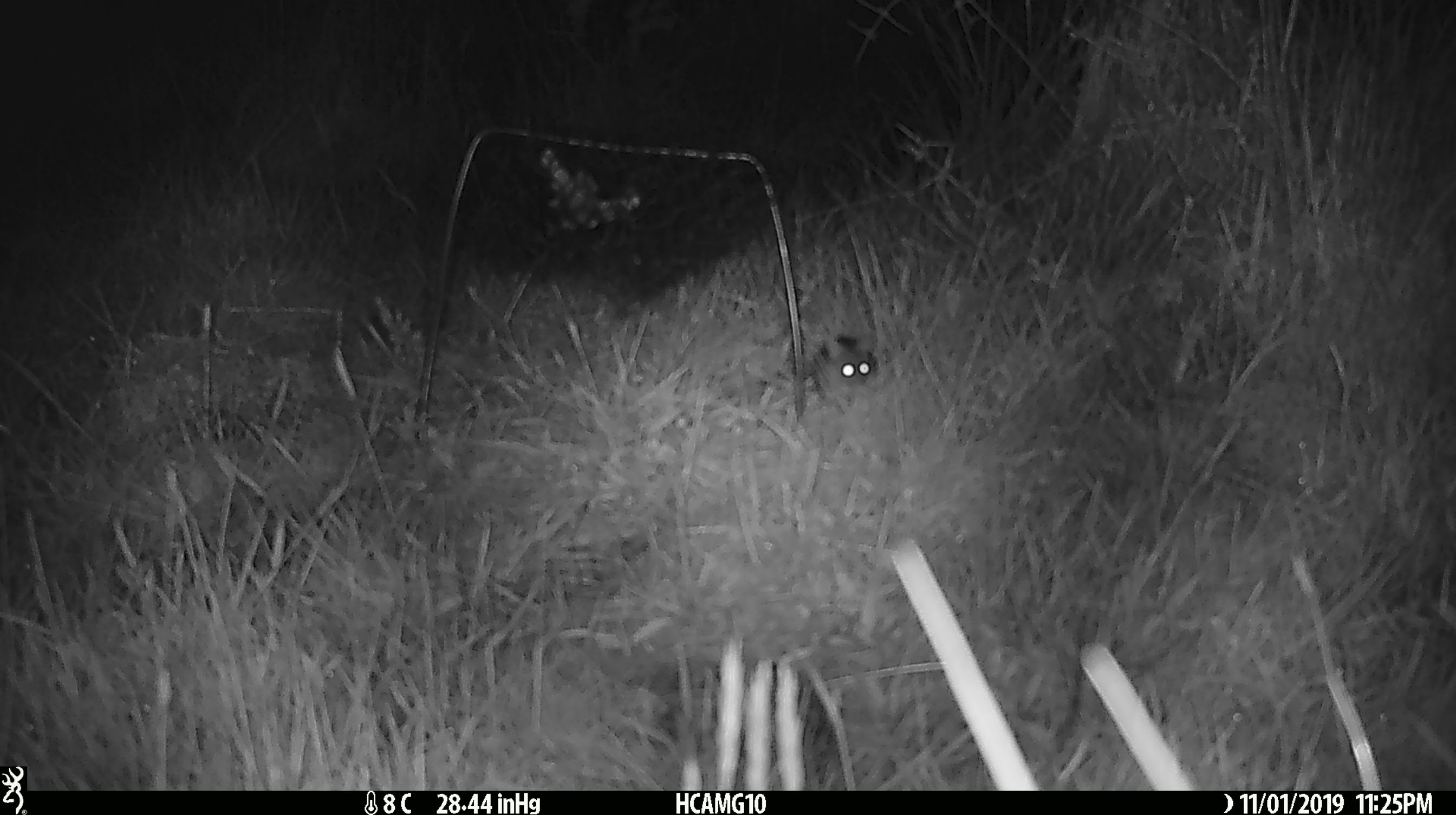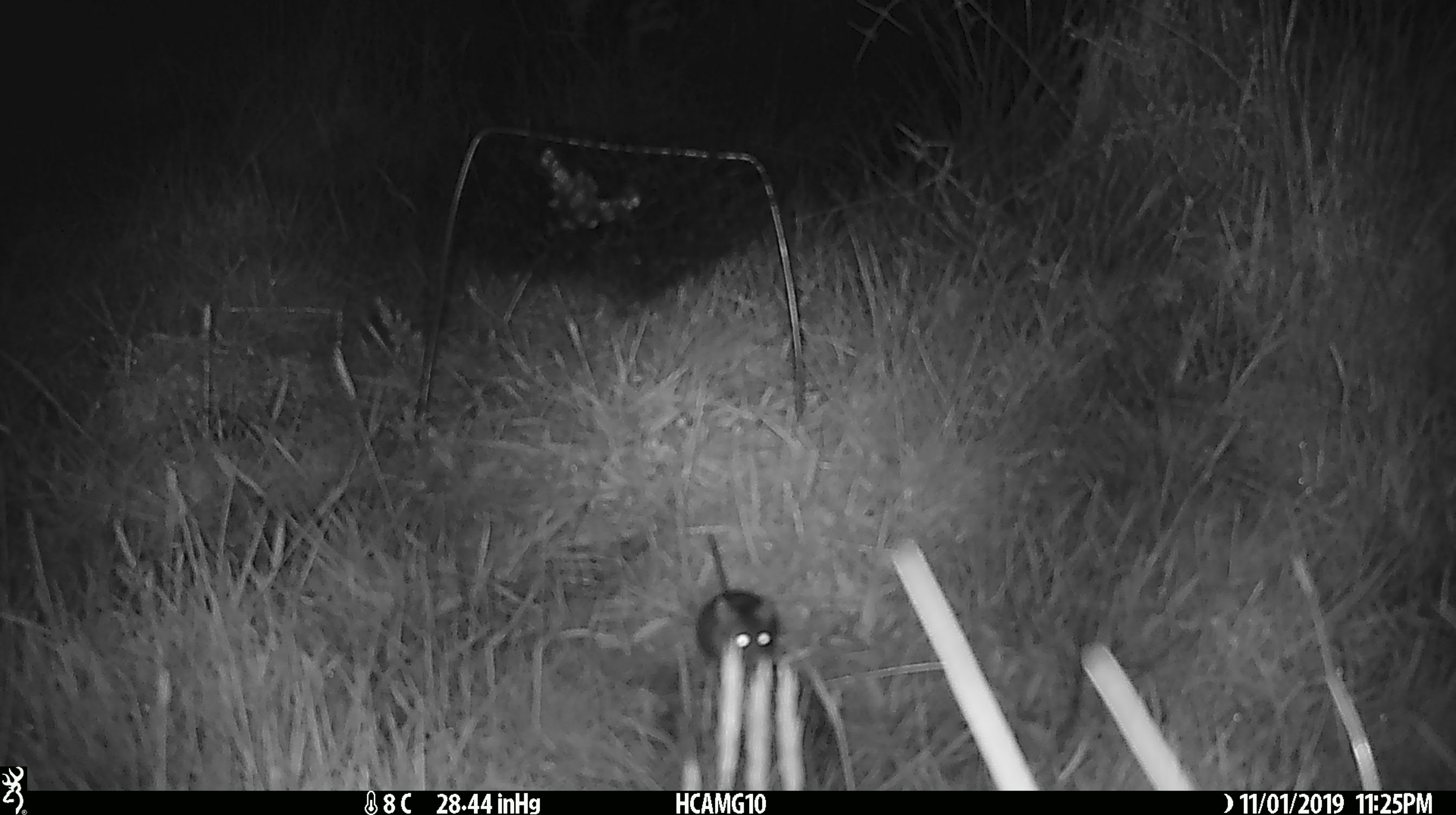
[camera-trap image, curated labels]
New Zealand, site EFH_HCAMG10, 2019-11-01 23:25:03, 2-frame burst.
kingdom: Animalia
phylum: Chordata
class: Mammalia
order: Rodentia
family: Muridae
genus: Mus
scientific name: Mus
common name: mouse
Mouse (Mus).